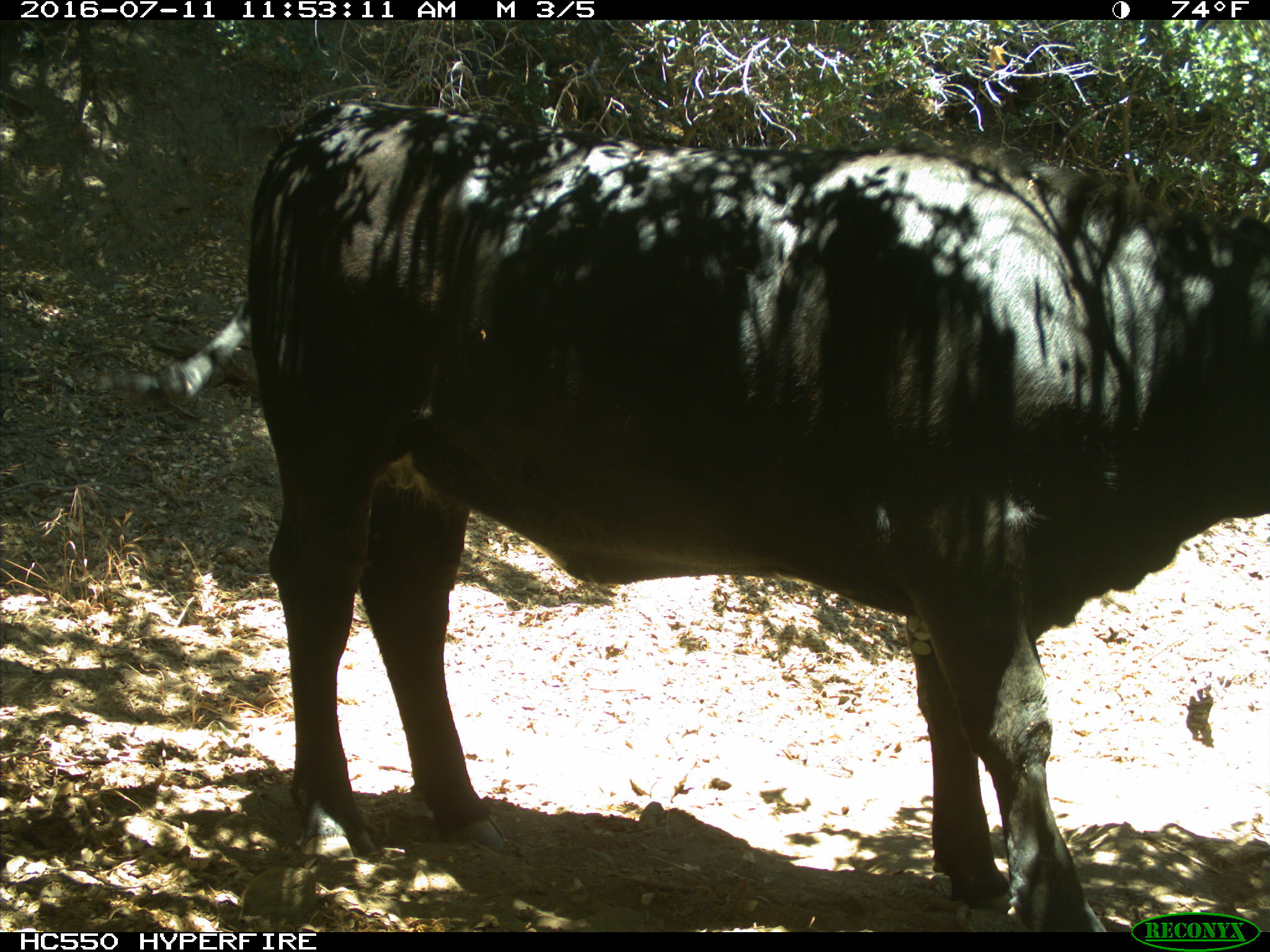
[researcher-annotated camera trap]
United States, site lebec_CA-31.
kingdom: Animalia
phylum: Chordata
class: Mammalia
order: Artiodactyla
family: Bovidae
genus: Bos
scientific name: Bos taurus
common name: domestic cow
Bos taurus (domestic cow).